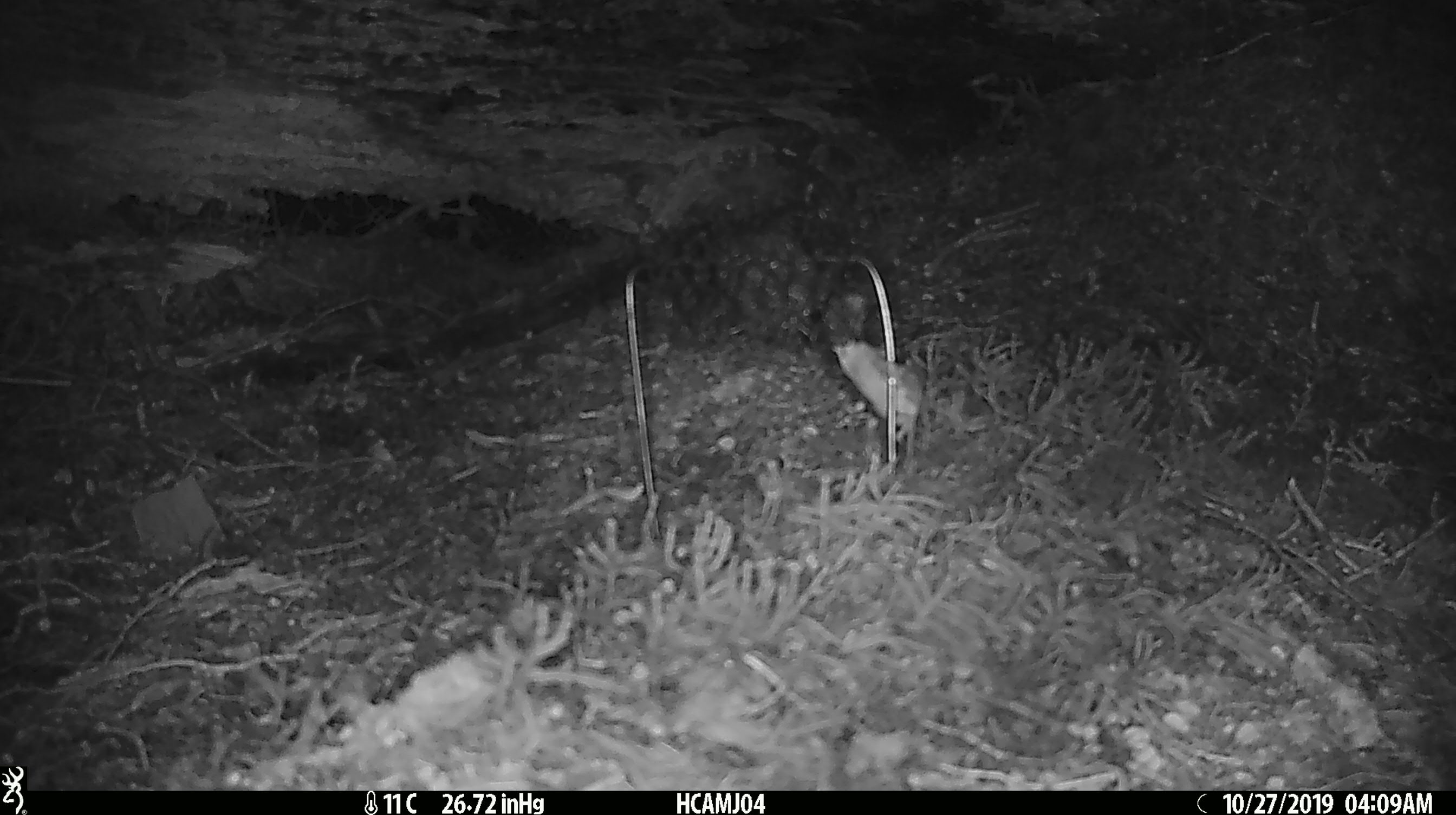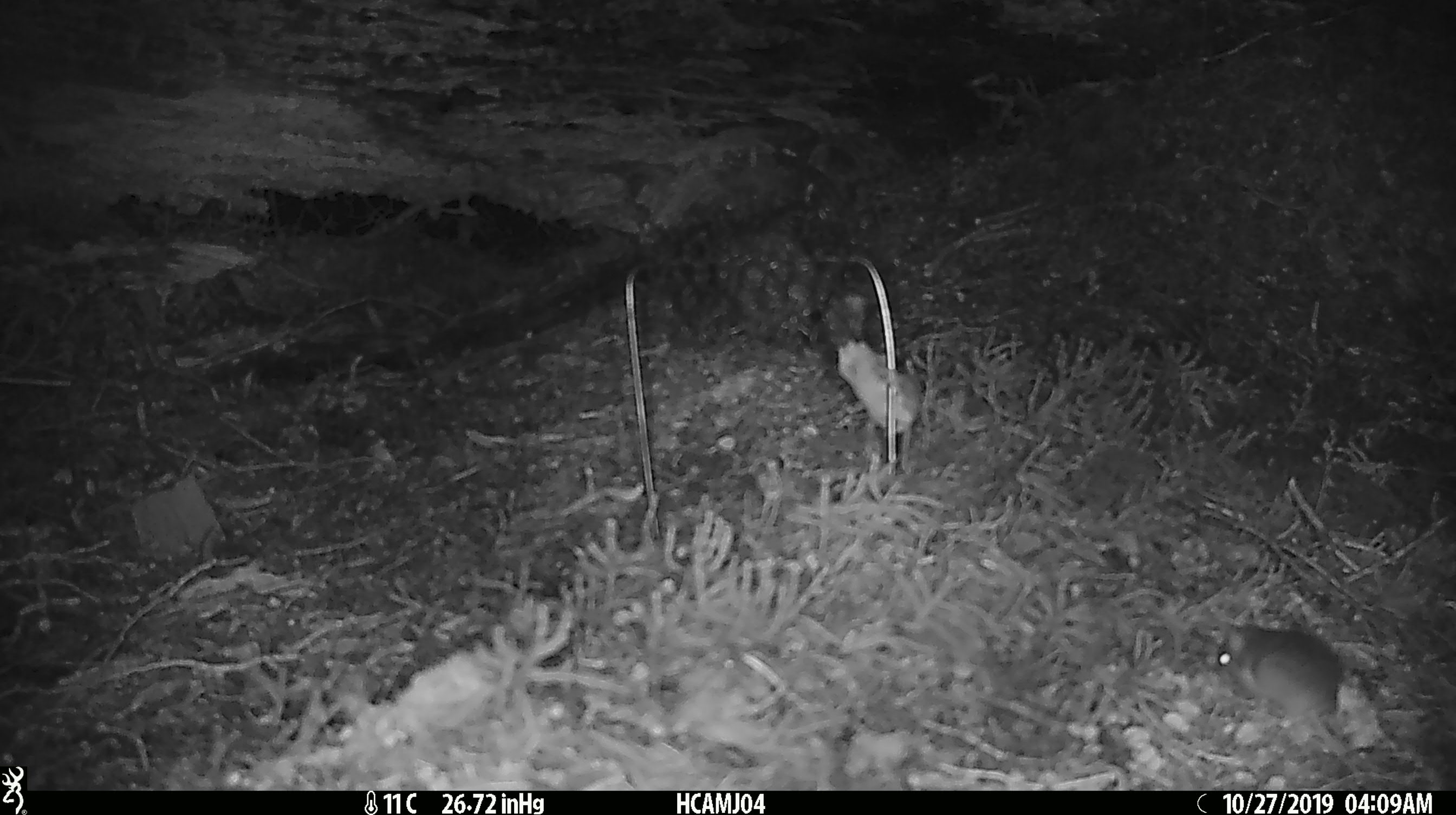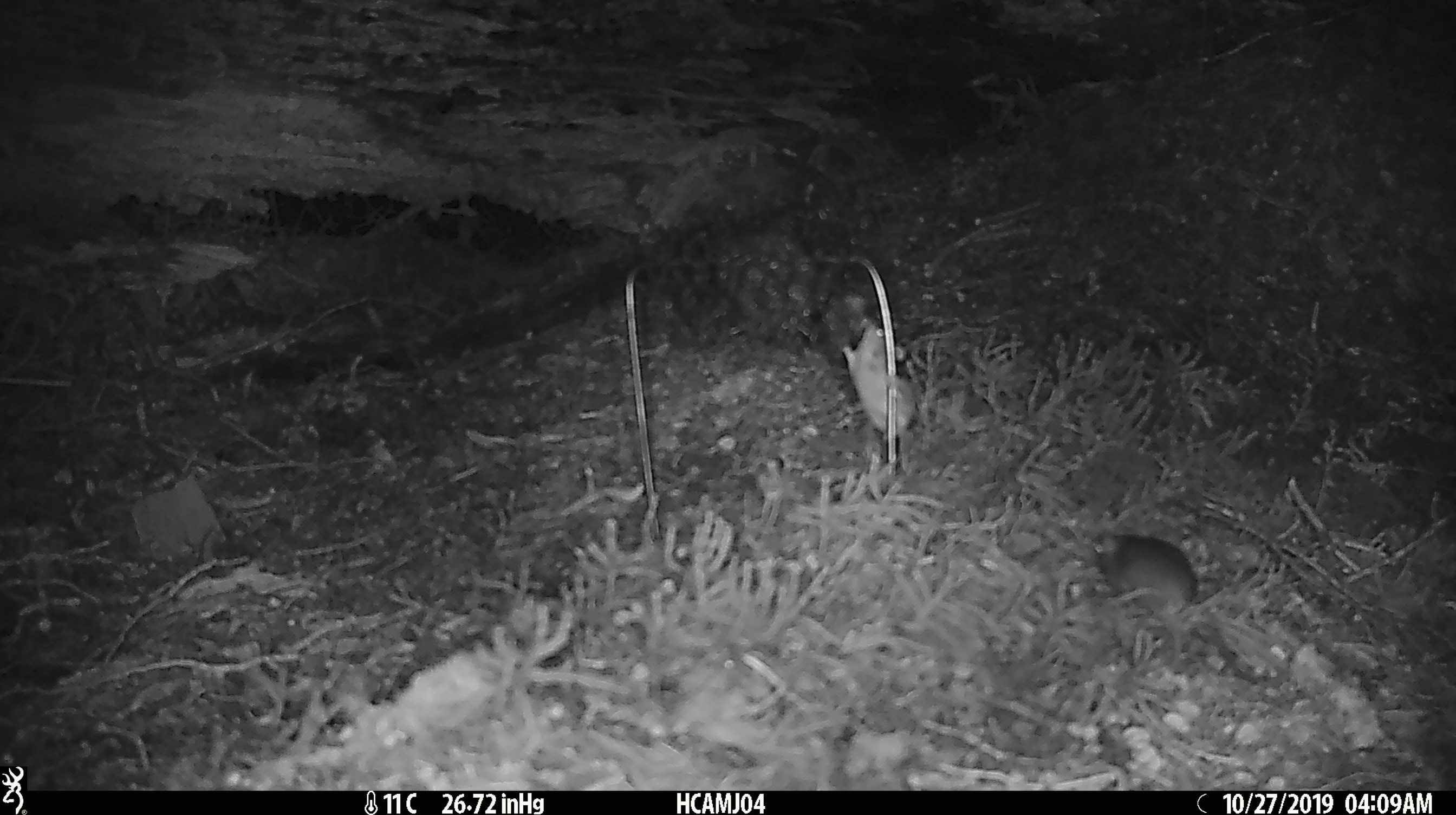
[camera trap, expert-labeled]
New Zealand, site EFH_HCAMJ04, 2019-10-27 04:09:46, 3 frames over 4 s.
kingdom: Animalia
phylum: Chordata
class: Mammalia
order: Rodentia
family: Muridae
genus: Mus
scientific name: Mus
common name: mouse